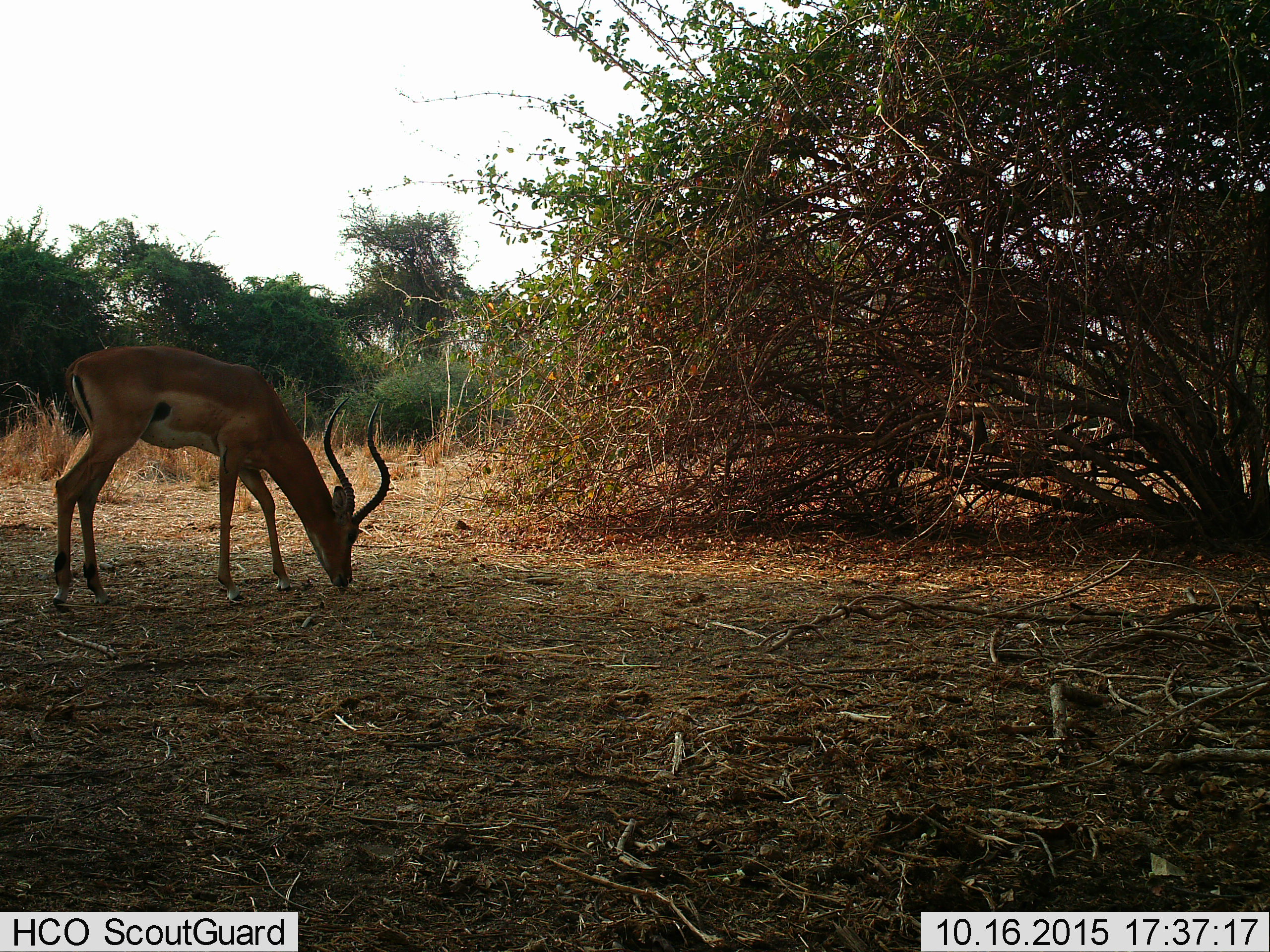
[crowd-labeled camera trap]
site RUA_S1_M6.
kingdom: Animalia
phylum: Chordata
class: Mammalia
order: Artiodactyla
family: Bovidae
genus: Aepyceros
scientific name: Aepyceros melampus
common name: impala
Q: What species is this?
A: Impala (Aepyceros melampus).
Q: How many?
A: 1.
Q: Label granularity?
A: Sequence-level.